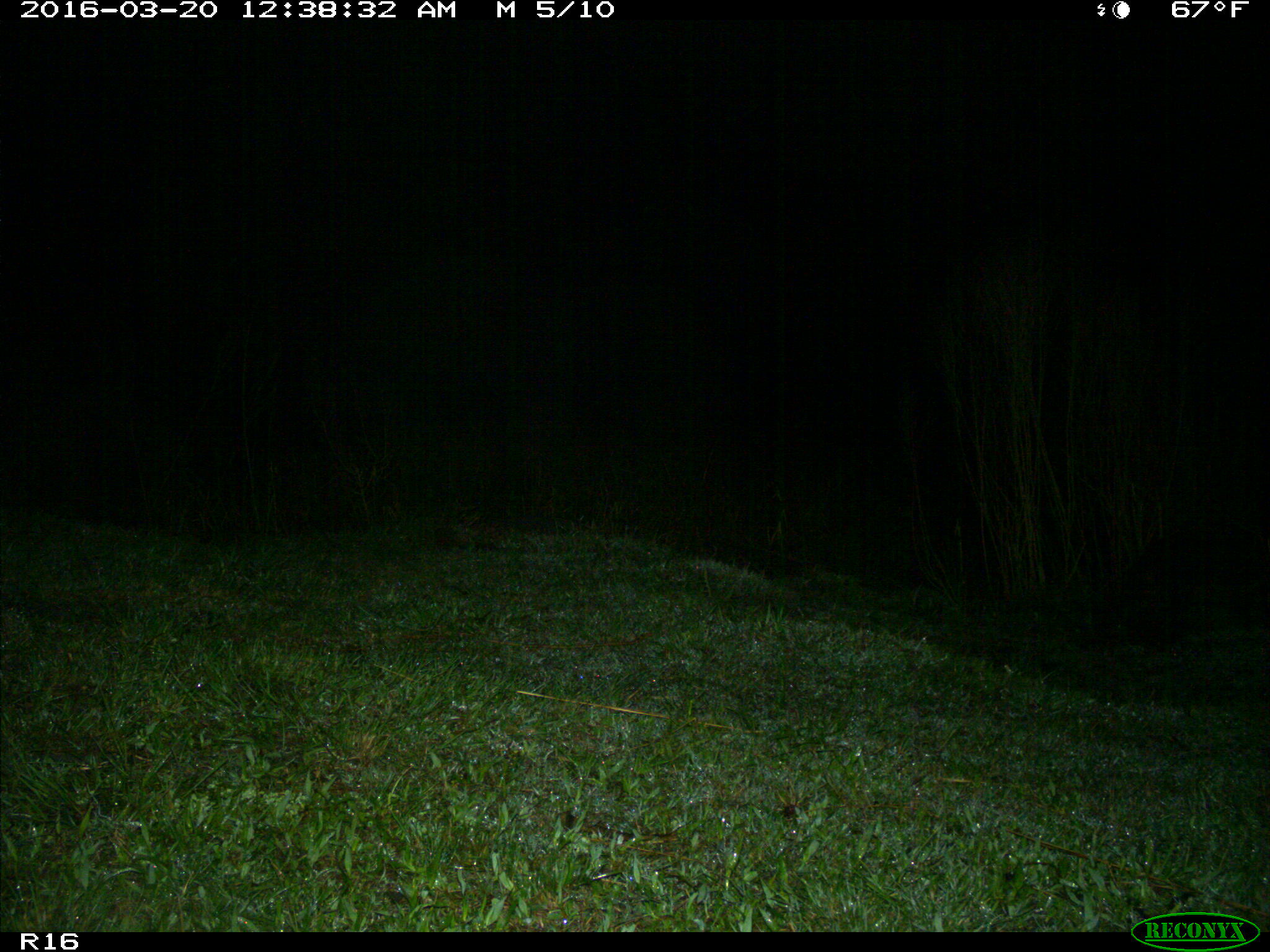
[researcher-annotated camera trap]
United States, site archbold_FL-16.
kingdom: Animalia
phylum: Chordata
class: Mammalia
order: Carnivora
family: Procyonidae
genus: Procyon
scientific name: Procyon lotor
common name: common raccoon